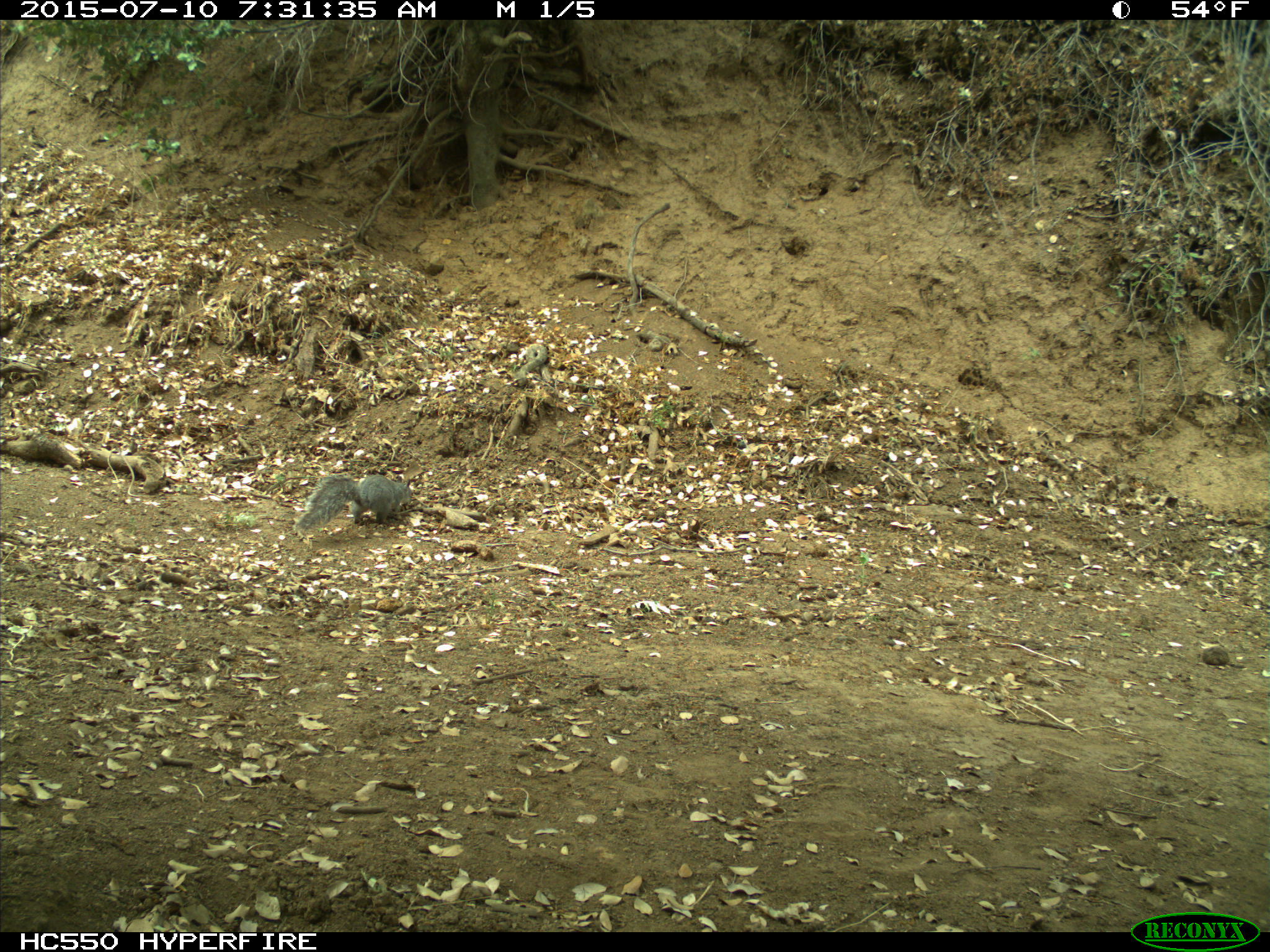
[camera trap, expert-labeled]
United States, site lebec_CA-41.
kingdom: Animalia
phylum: Chordata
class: Mammalia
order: Rodentia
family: Sciuridae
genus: Sciurus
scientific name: Sciurus carolinensis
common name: eastern gray squirrel